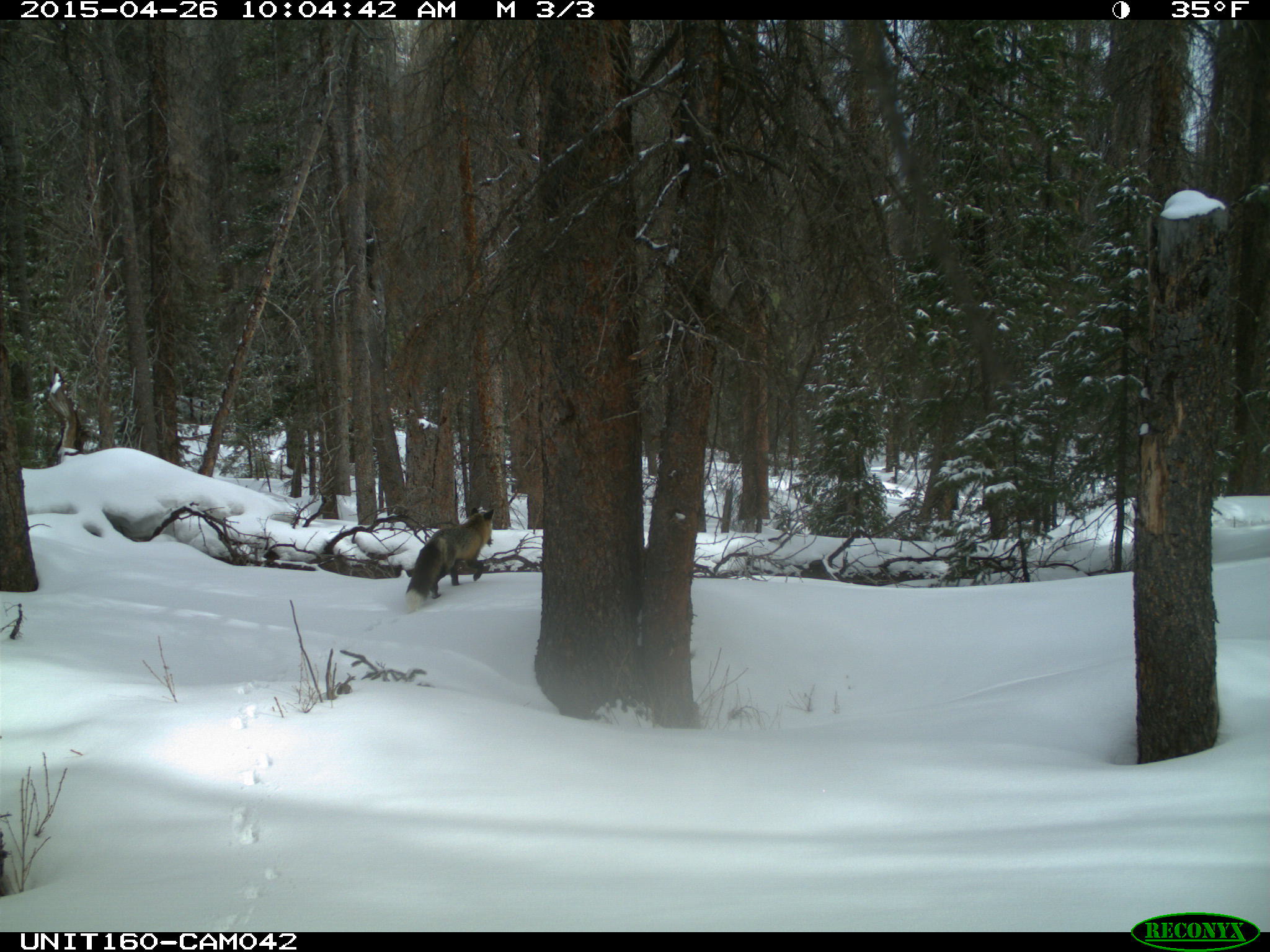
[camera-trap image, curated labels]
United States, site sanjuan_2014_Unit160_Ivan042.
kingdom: Animalia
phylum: Chordata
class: Mammalia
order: Carnivora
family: Canidae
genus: Vulpes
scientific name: Vulpes vulpes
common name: red fox